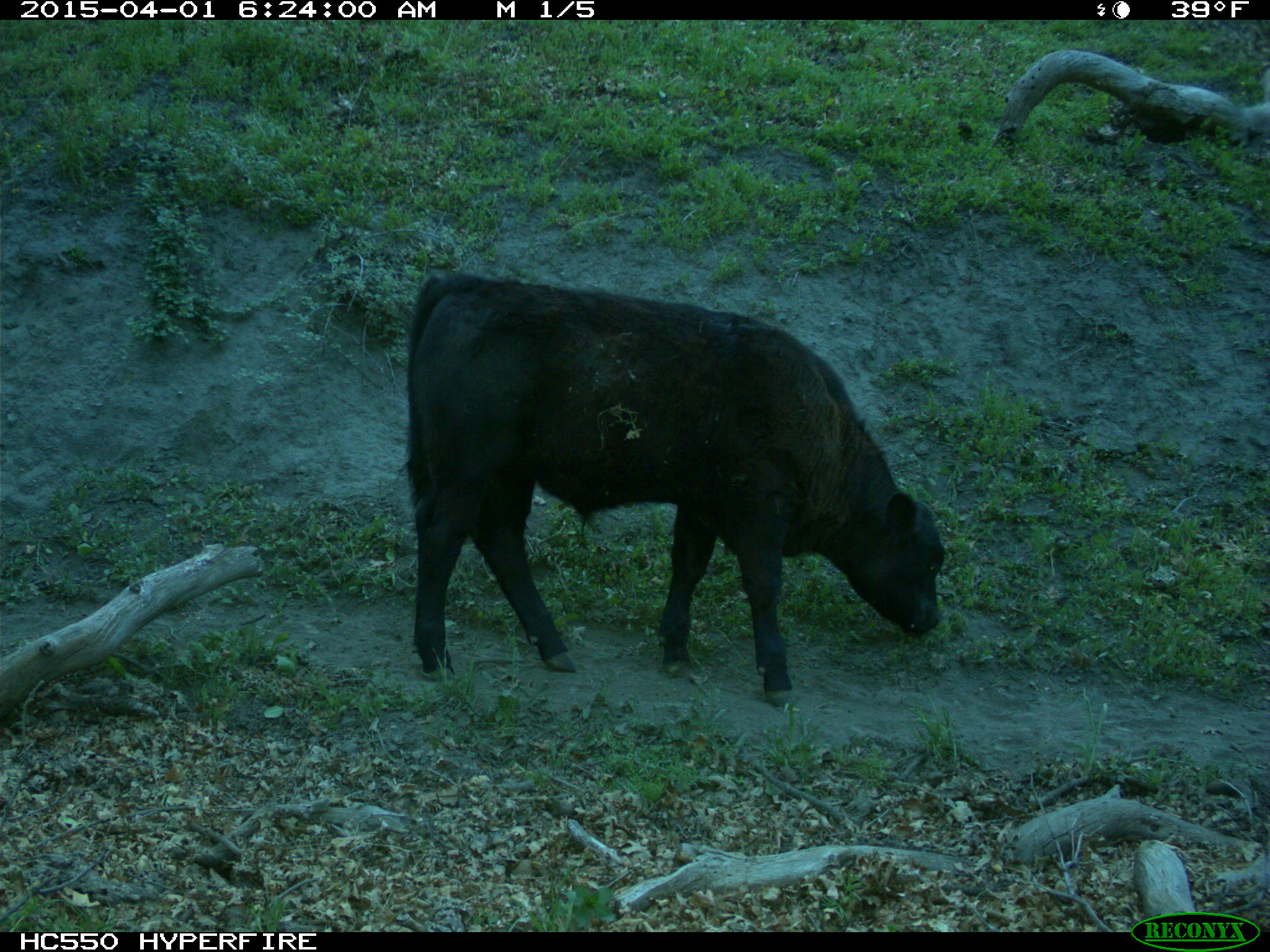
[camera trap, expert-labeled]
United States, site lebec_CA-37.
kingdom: Animalia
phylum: Chordata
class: Mammalia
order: Artiodactyla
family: Bovidae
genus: Bos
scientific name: Bos taurus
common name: domestic cow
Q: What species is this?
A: Bos taurus (domestic cow).